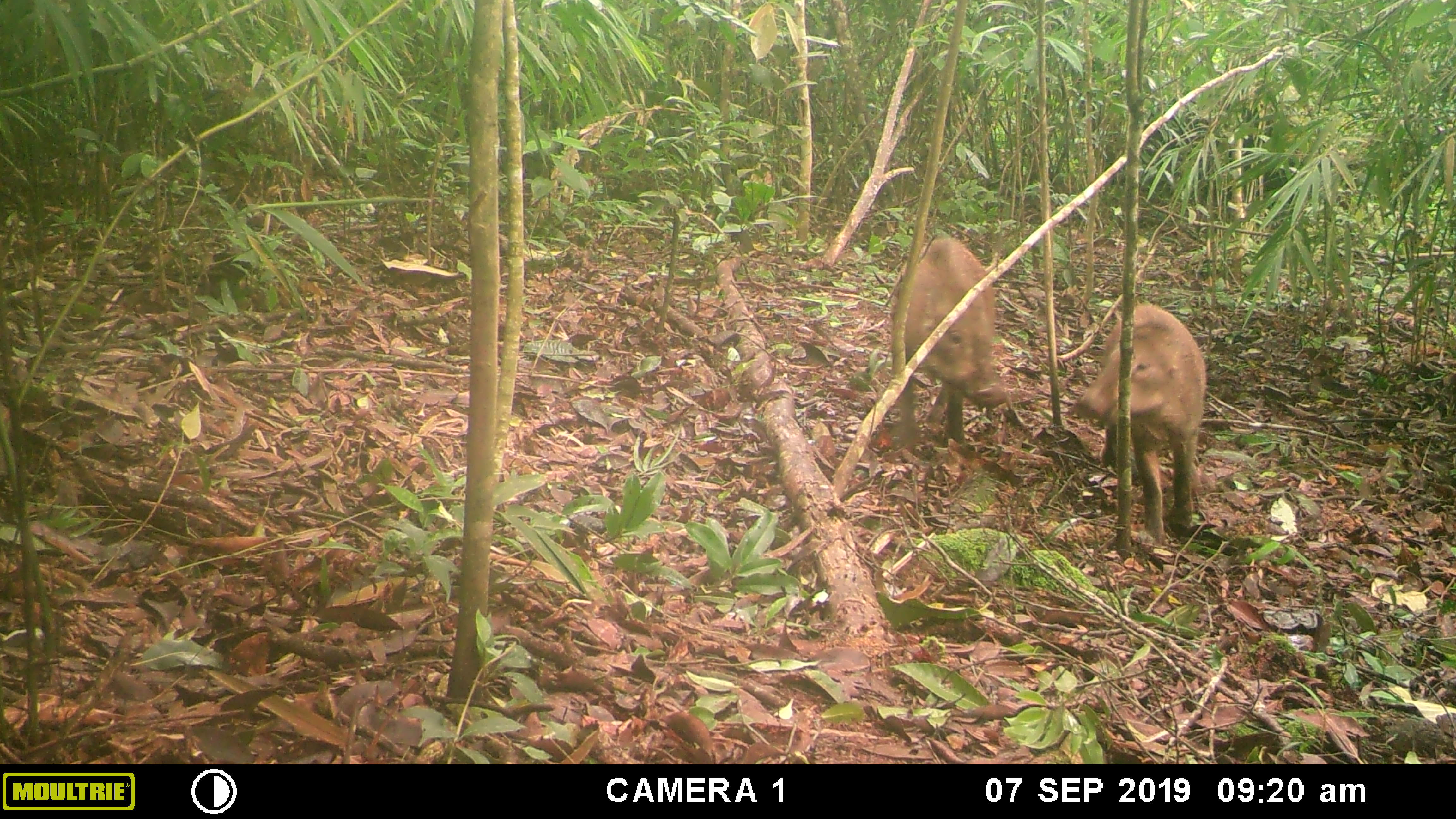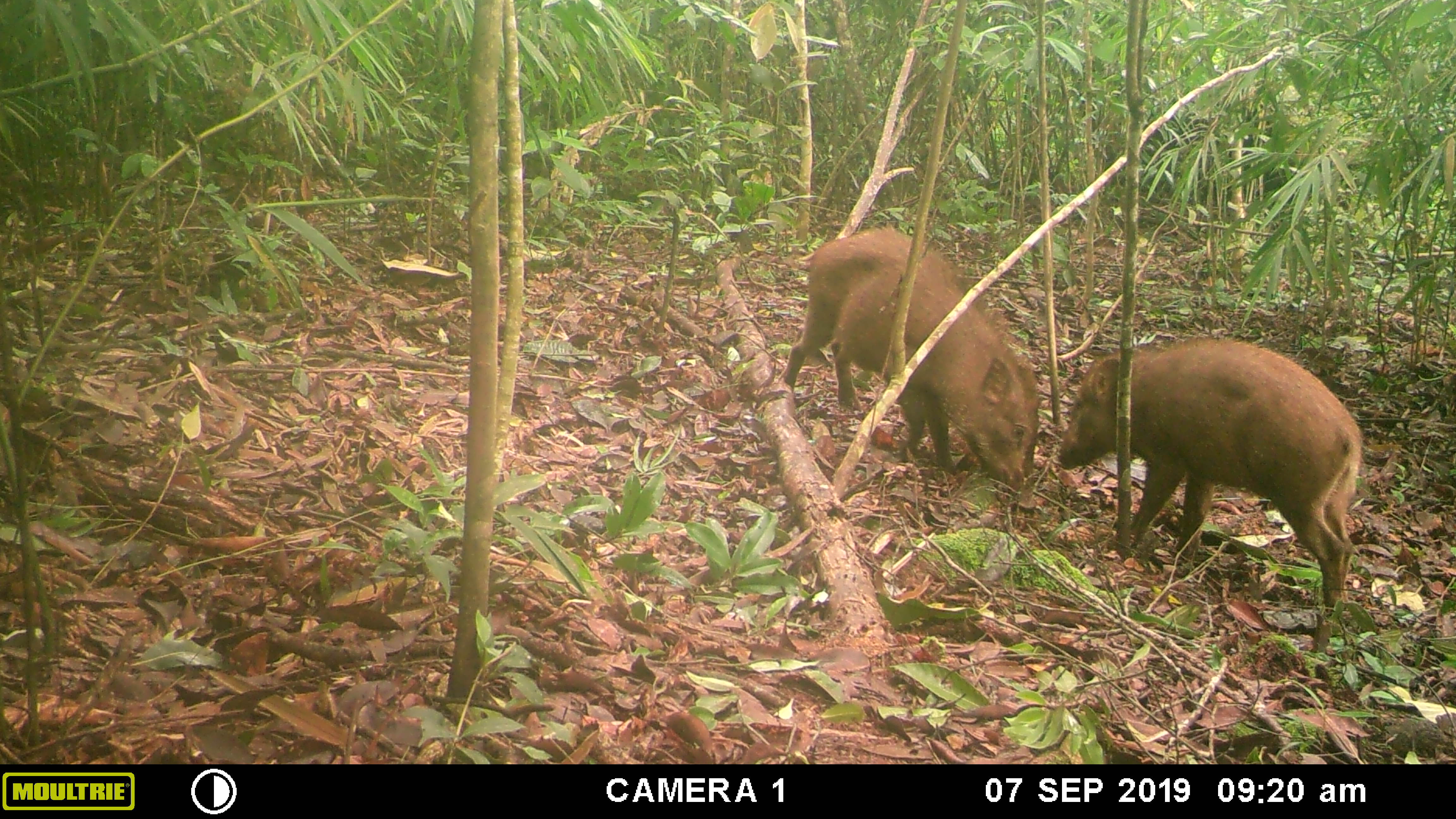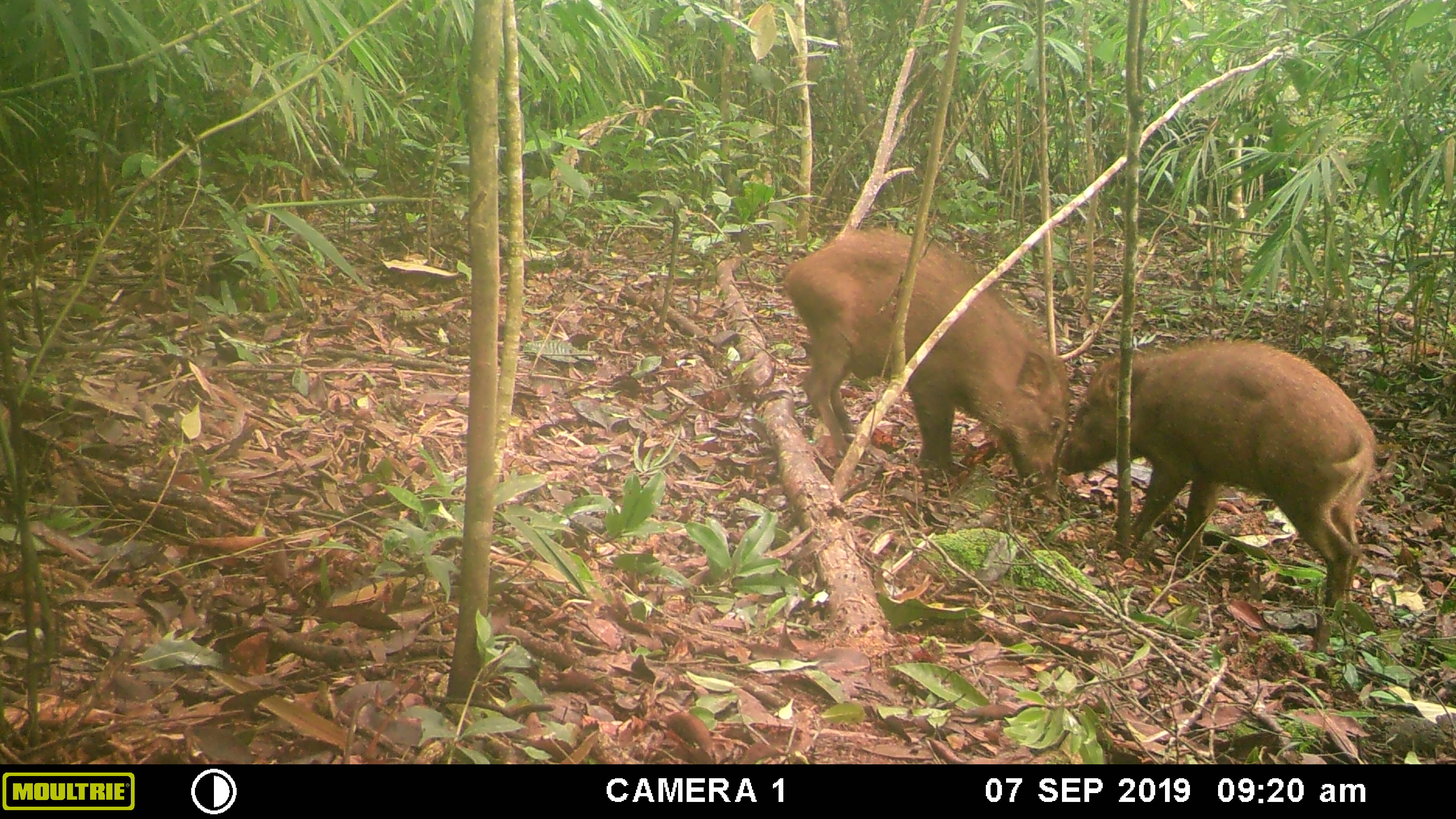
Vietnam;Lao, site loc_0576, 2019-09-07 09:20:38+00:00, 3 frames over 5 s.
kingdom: Animalia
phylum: Chordata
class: Mammalia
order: Artiodactyla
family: Suidae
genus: Sus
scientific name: Sus scrofa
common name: eurasian wild pig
Eurasian wild pig (Sus scrofa). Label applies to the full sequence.